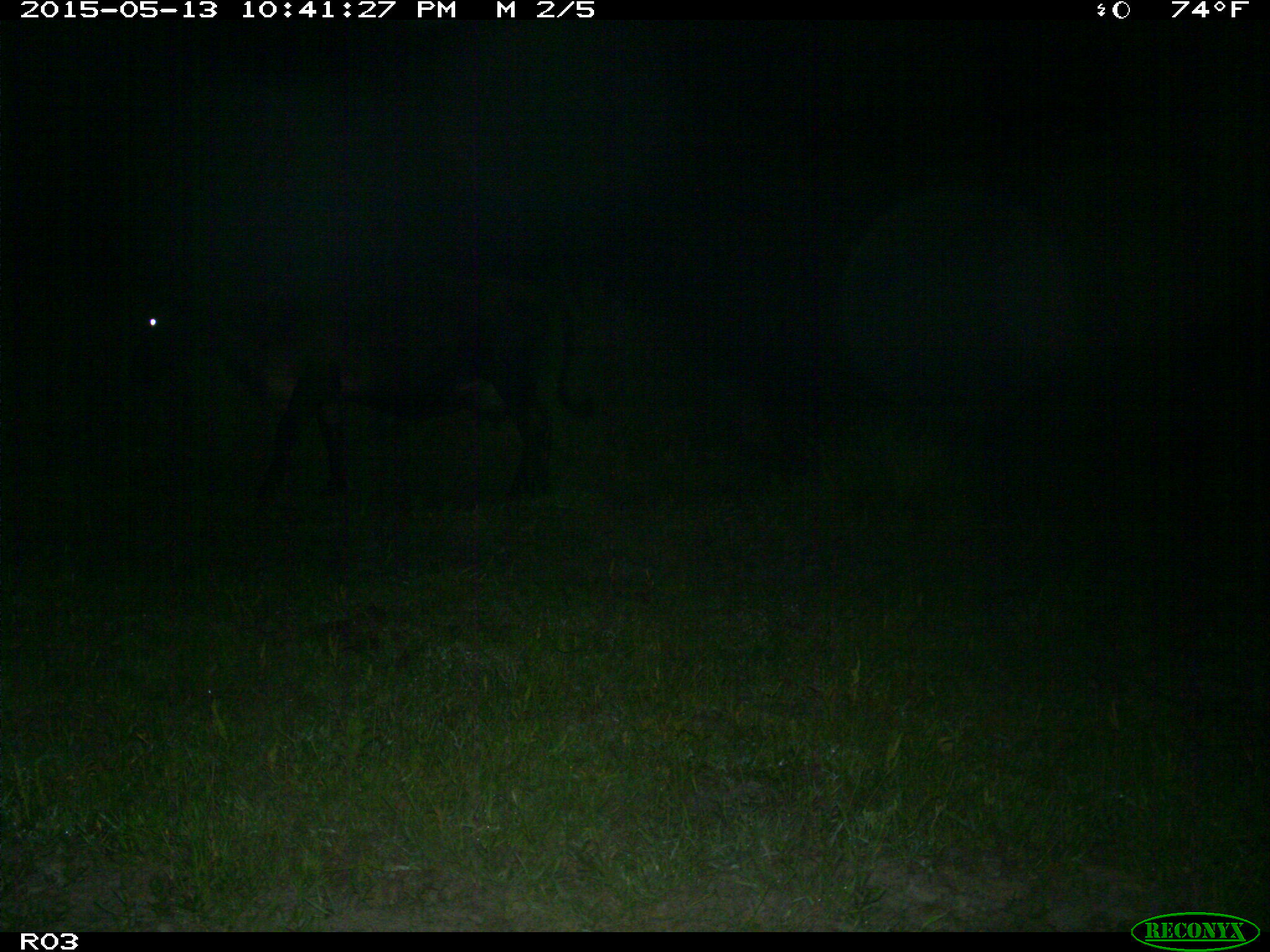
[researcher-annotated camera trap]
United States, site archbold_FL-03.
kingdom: Animalia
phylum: Chordata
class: Mammalia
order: Artiodactyla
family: Bovidae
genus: Bos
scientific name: Bos taurus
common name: domestic cow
Bos taurus (domestic cow).